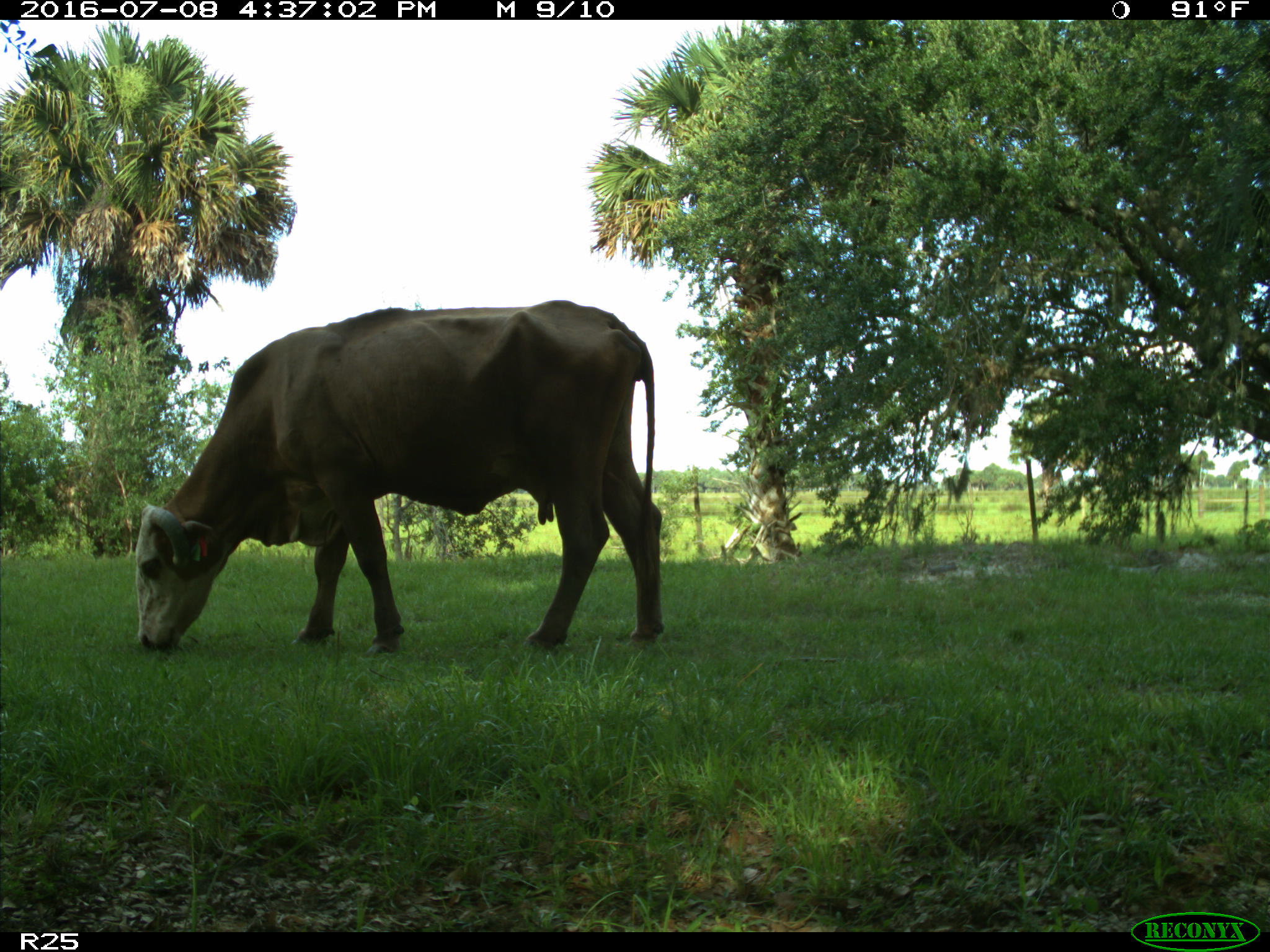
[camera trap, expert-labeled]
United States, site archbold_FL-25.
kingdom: Animalia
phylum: Chordata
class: Mammalia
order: Artiodactyla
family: Bovidae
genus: Bos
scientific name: Bos taurus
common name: domestic cow